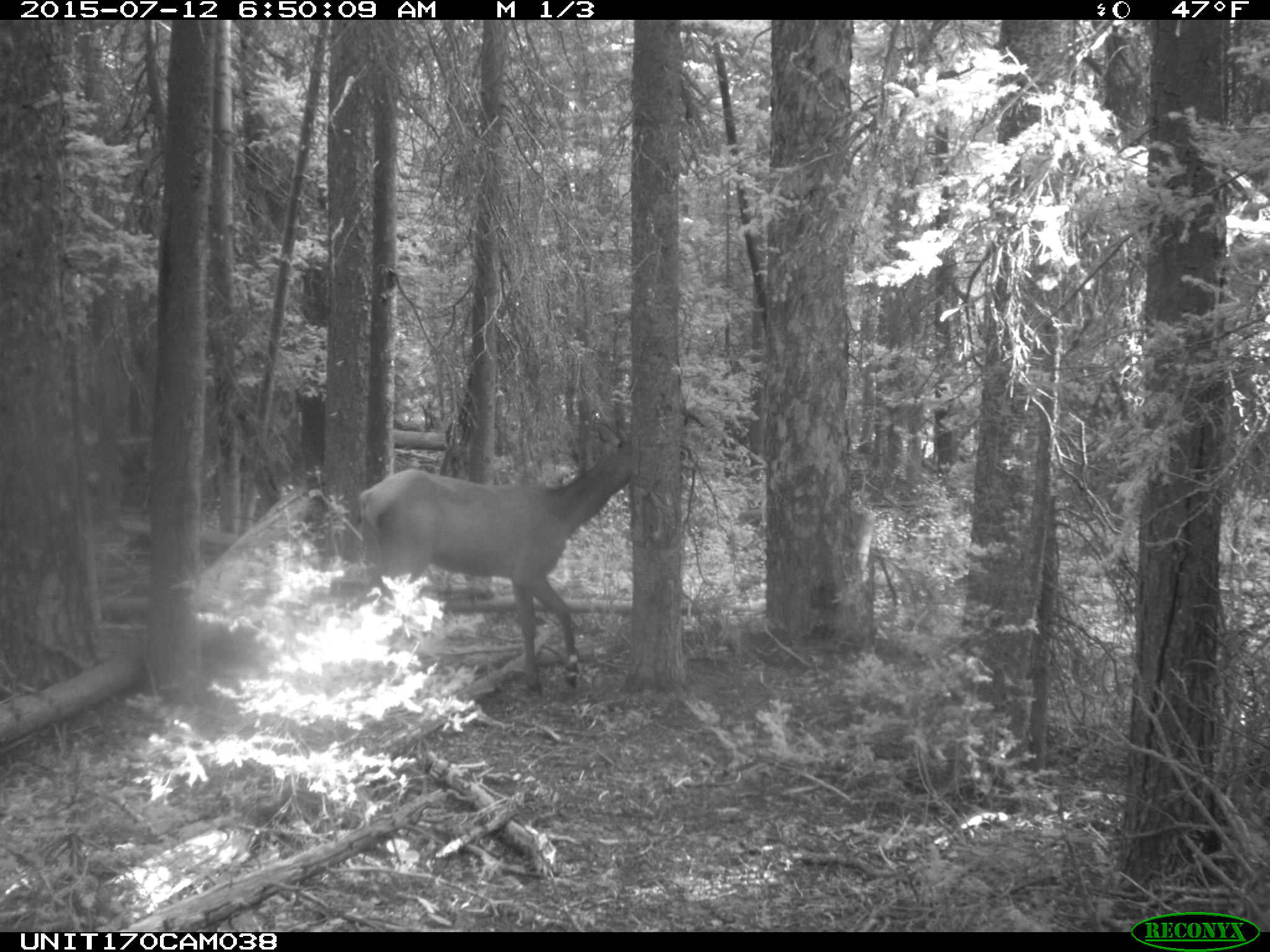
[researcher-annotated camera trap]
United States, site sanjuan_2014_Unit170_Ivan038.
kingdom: Animalia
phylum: Chordata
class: Mammalia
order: Artiodactyla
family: Cervidae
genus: Cervus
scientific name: Cervus elaphus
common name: red deer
Cervus elaphus (red deer).